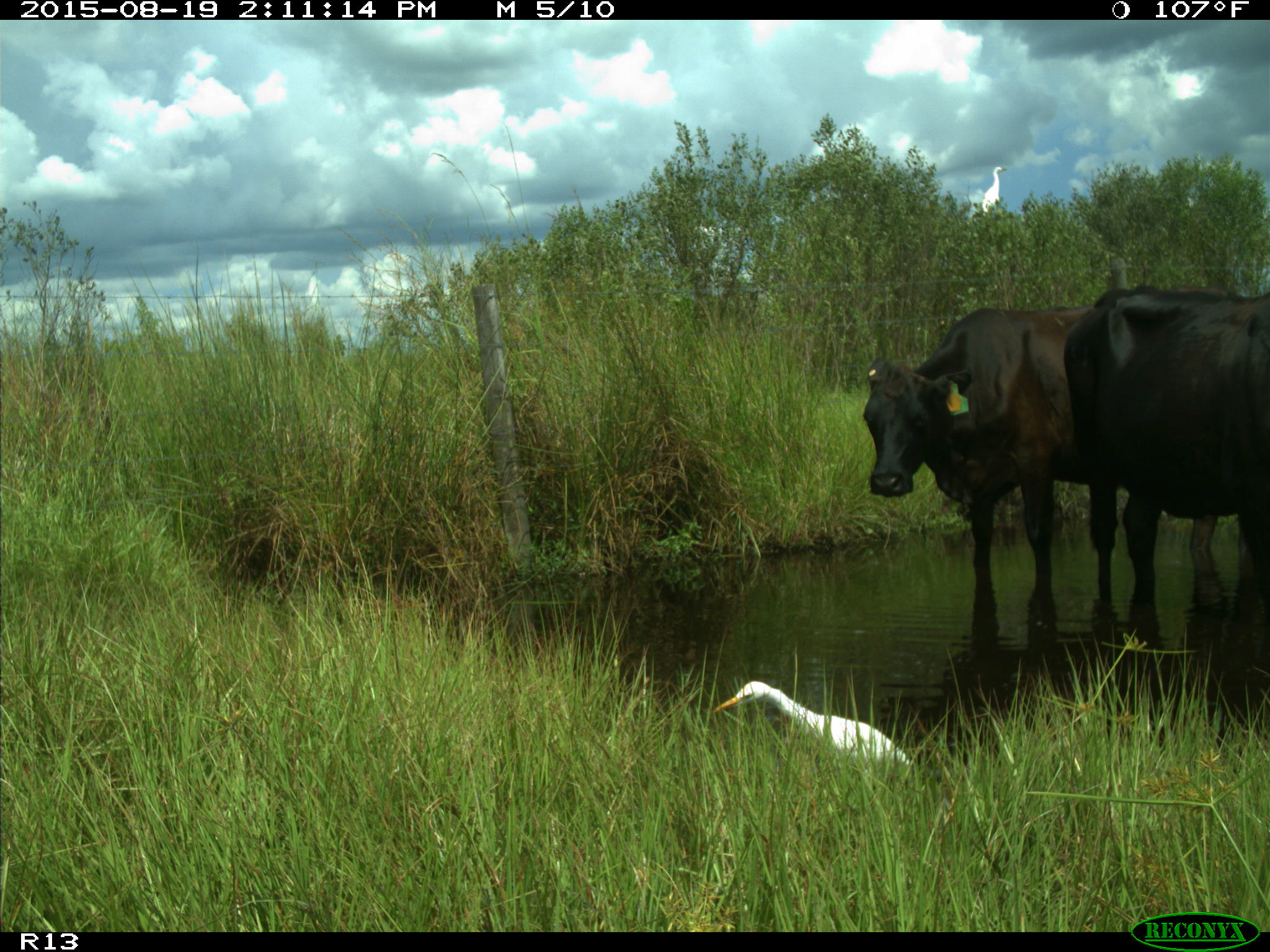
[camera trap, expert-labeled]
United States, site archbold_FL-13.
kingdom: Animalia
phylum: Chordata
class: Mammalia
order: Artiodactyla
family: Bovidae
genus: Bos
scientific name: Bos taurus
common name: domestic cow